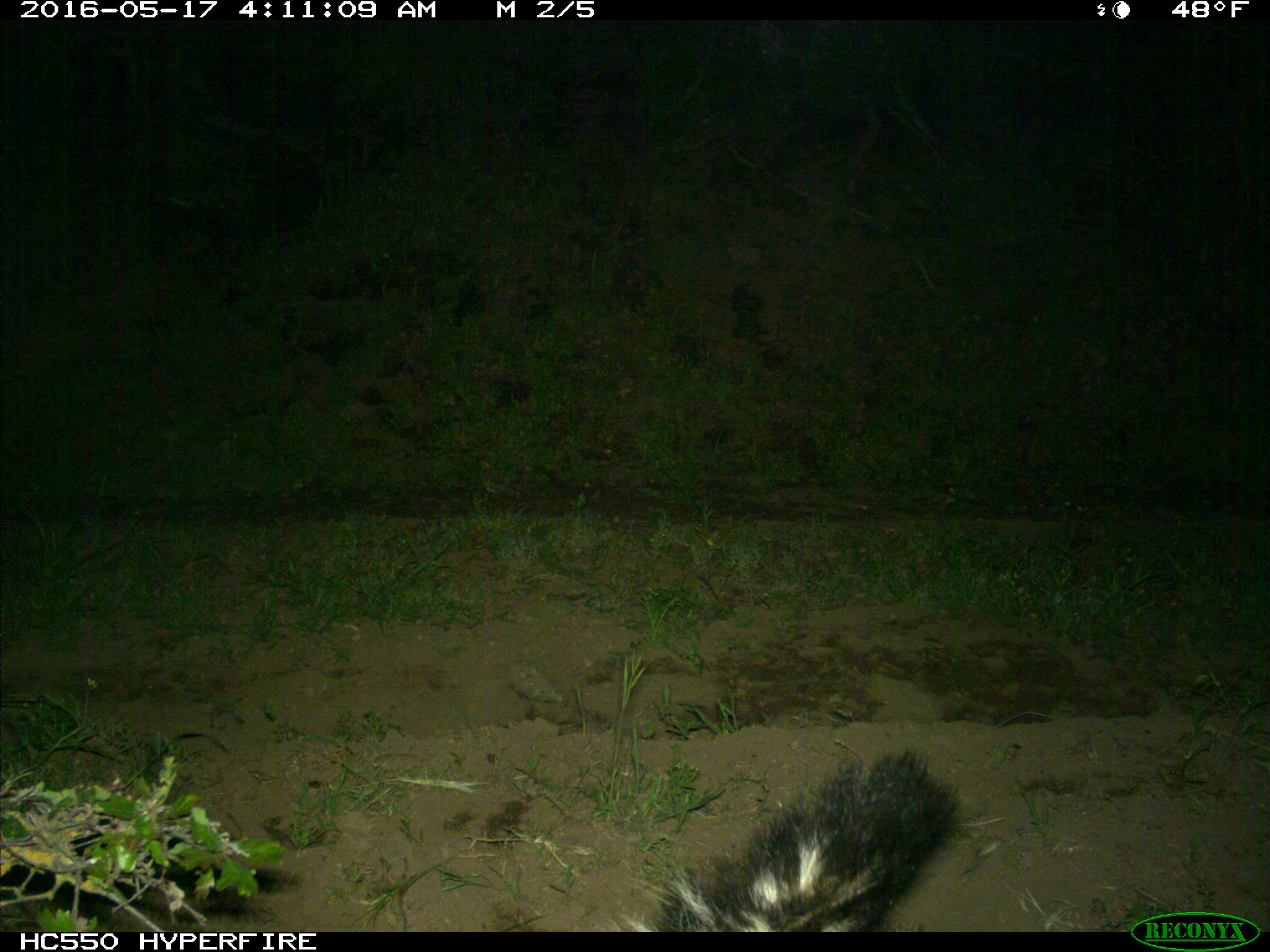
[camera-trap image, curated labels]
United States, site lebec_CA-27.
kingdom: Animalia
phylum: Chordata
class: Mammalia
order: Carnivora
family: Mephitidae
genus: Mephitis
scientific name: Mephitis mephitis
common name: striped skunk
Mephitis mephitis (striped skunk).